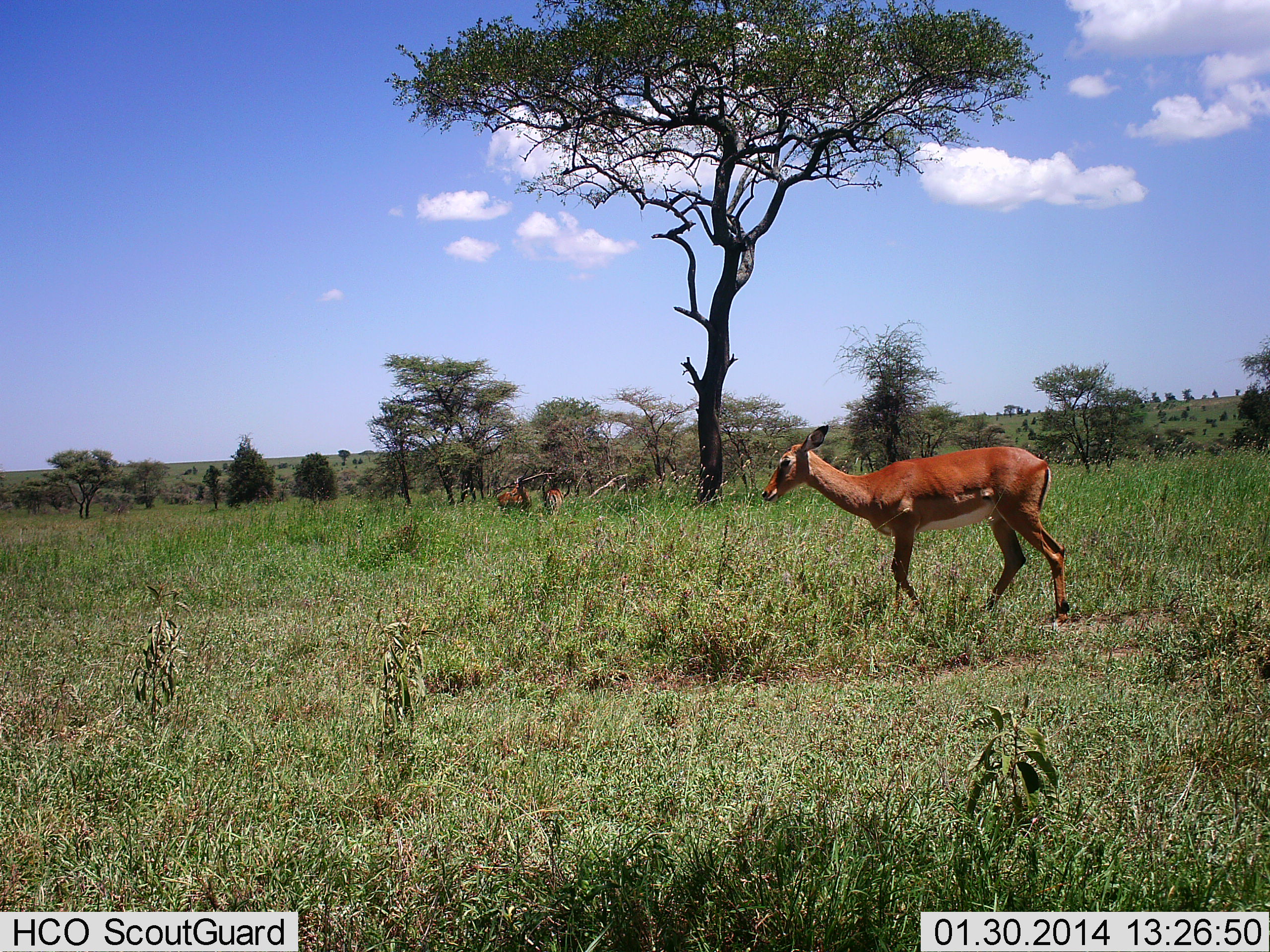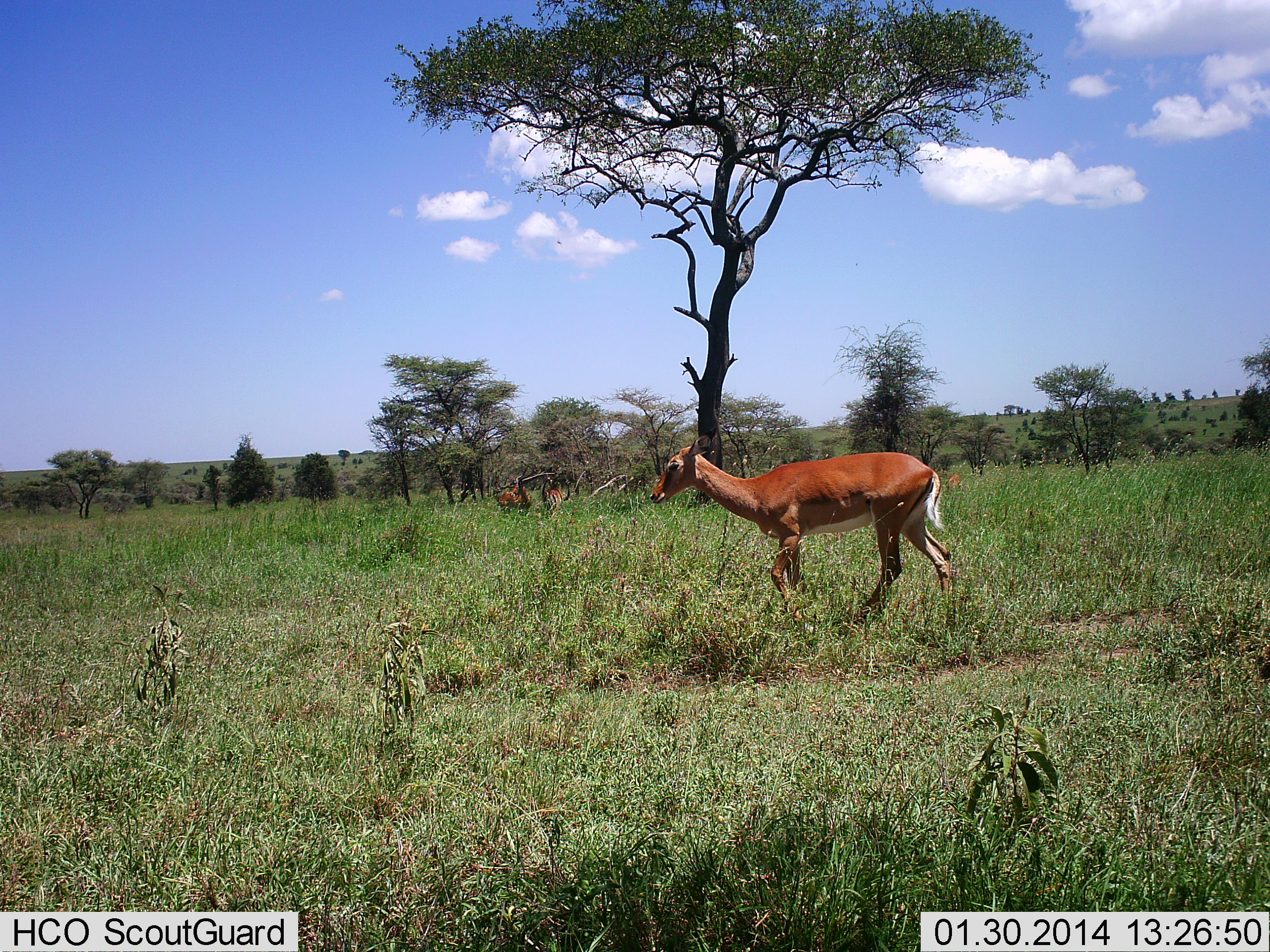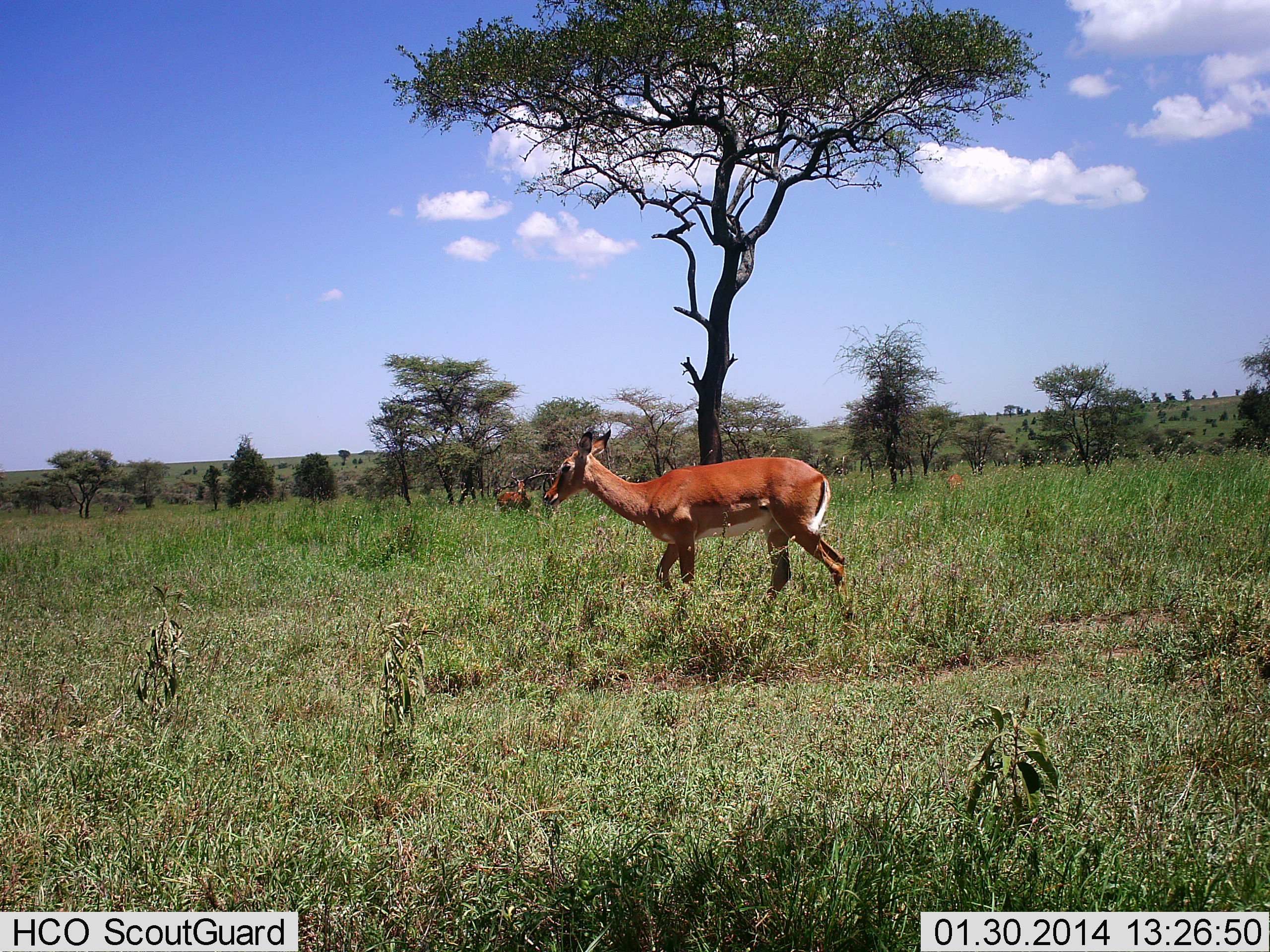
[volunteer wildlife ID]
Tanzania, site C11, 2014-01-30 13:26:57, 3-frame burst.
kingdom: Animalia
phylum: Chordata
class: Mammalia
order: Artiodactyla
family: Bovidae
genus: Aepyceros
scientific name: Aepyceros melampus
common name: impala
Impala (Aepyceros melampus), count 3. Behavior (volunteer vote fractions): standing 50%, resting 0%, moving 70%, interacting 0%. Young present (vote fraction): 0%. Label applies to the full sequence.